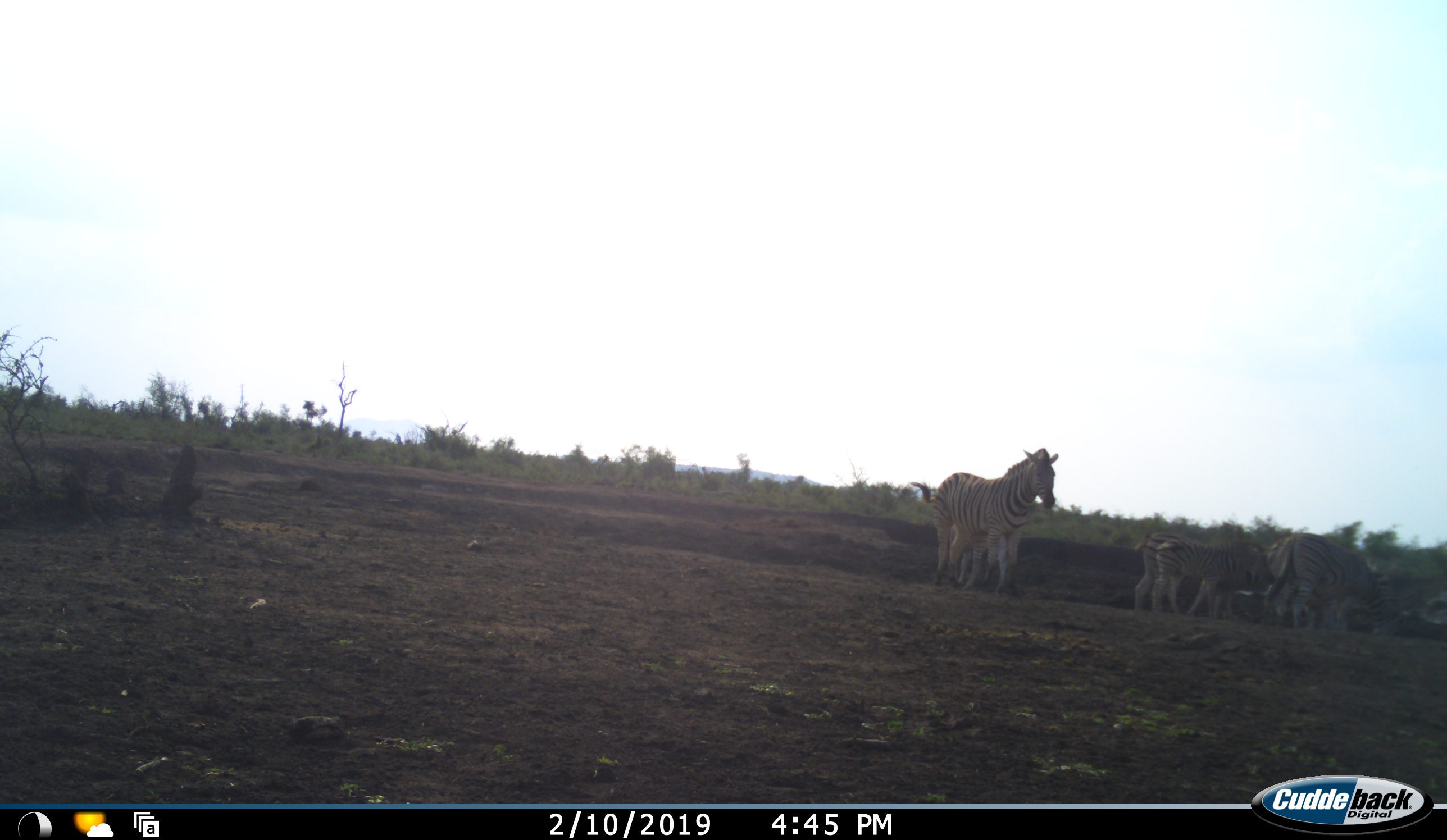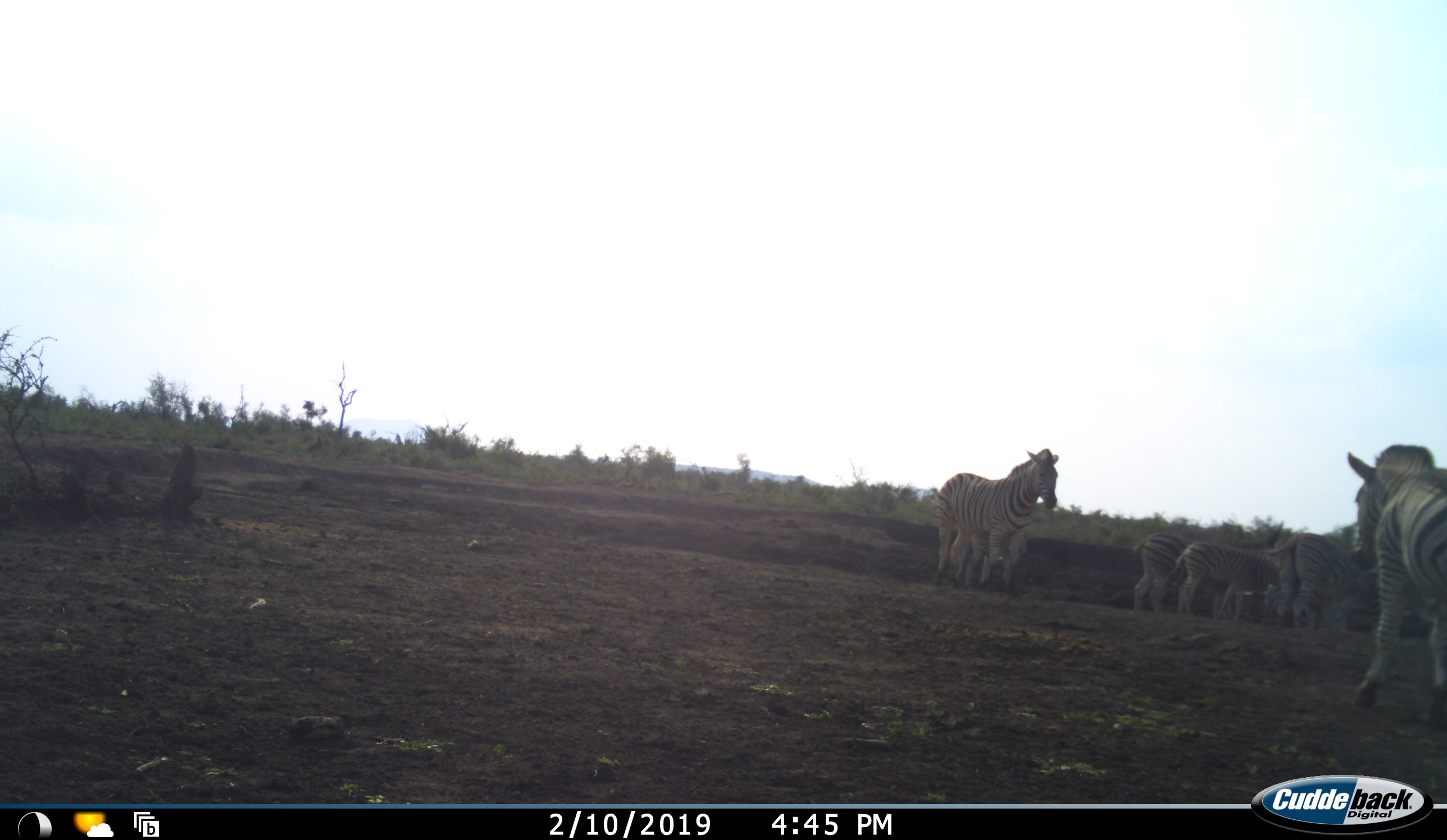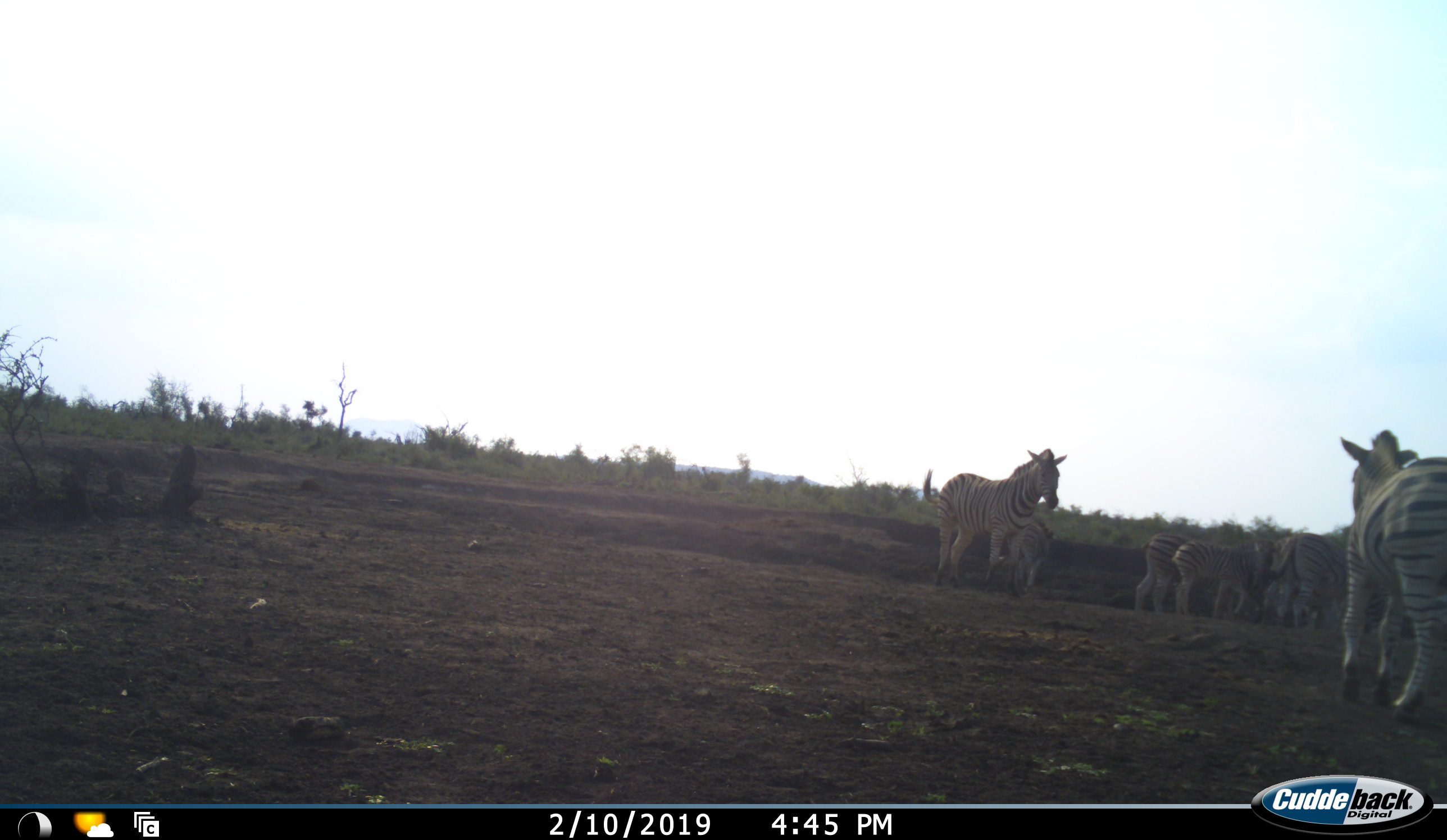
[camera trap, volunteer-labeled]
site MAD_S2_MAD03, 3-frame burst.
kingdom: Animalia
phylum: Chordata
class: Mammalia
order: Perissodactyla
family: Equidae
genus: Equus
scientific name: Equus quagga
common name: plains zebra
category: zebraplains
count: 6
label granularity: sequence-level